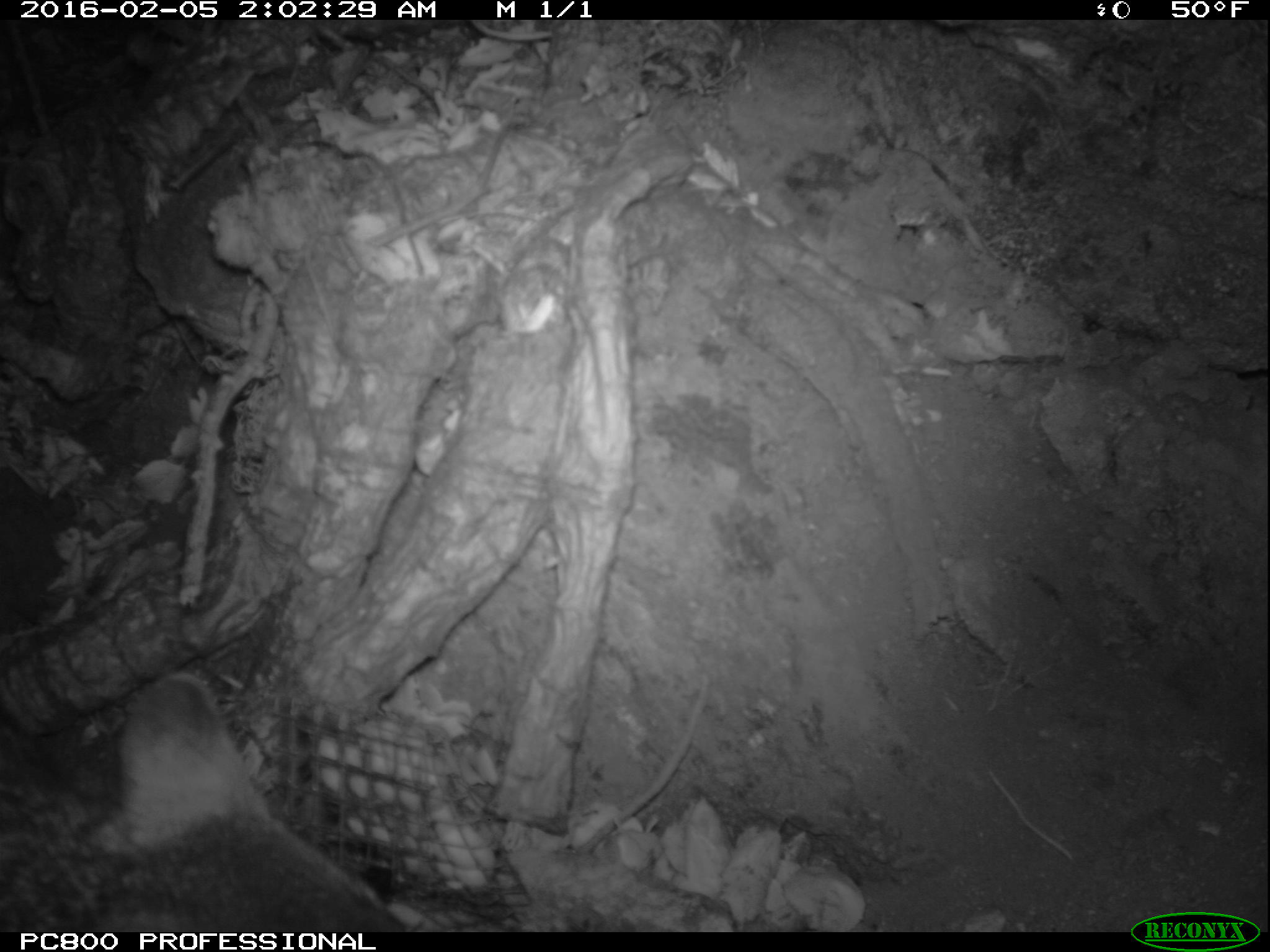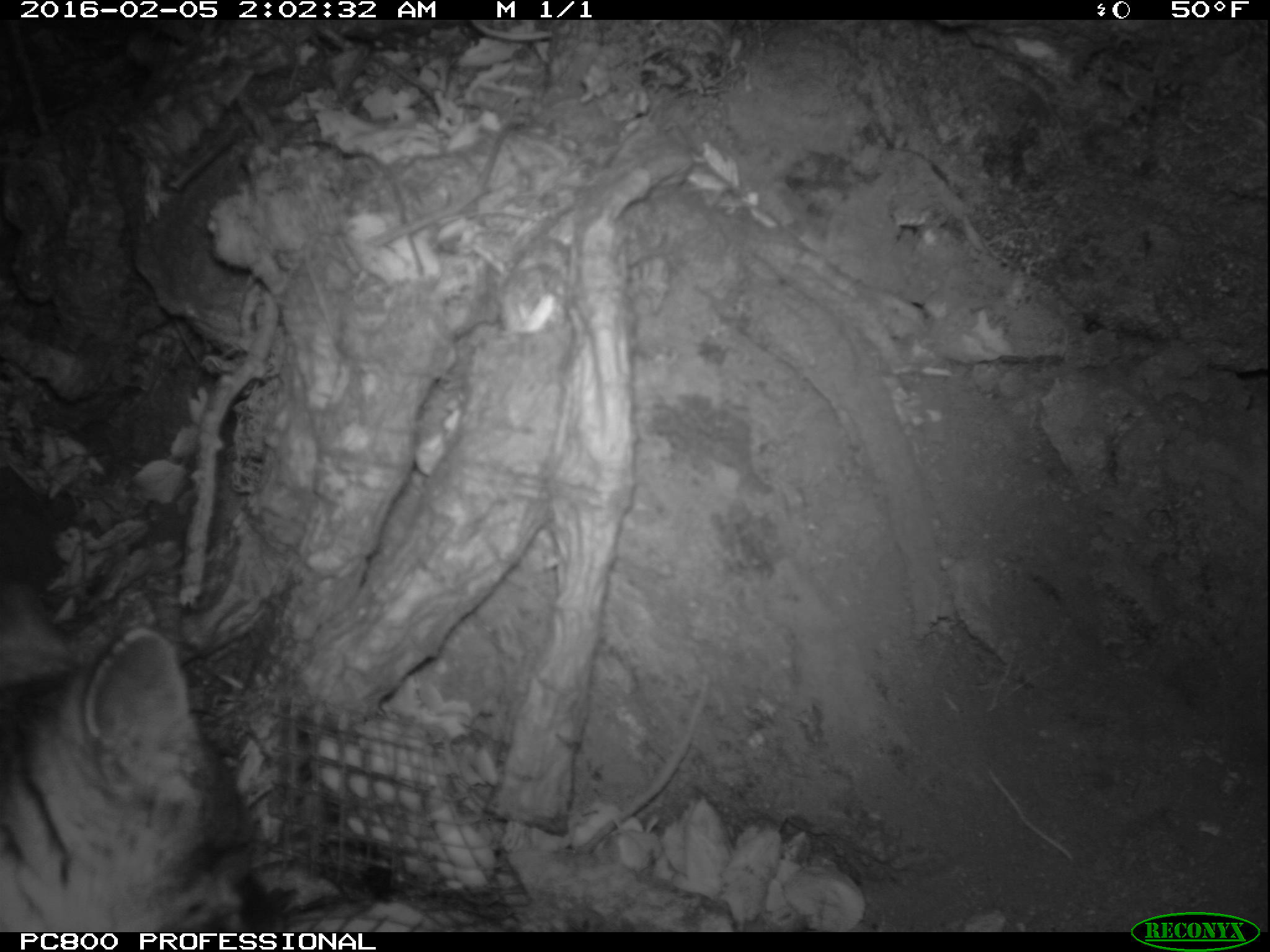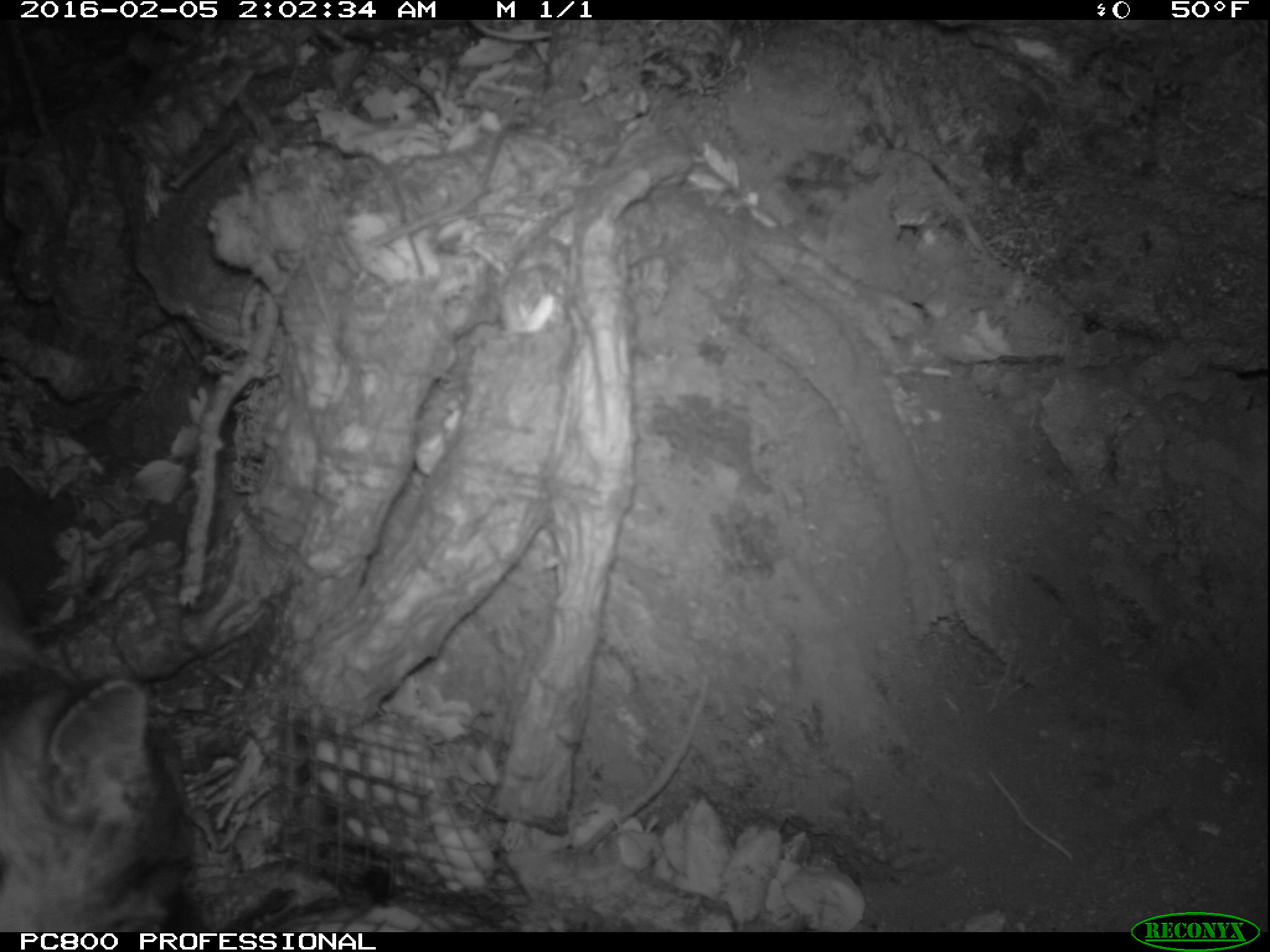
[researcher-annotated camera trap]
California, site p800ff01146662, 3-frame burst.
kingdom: Animalia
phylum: Chordata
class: Mammalia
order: Carnivora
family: Canidae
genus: Urocyon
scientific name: Urocyon littoralis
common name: island fox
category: fox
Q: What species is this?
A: Fox (island fox) (Urocyon littoralis).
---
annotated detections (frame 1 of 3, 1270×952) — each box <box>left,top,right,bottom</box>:
fox: <box>0,671,407,932</box>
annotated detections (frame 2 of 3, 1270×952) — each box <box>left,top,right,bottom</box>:
fox: <box>0,575,286,932</box>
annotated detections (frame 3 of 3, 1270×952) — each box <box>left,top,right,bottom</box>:
fox: <box>0,581,190,932</box>